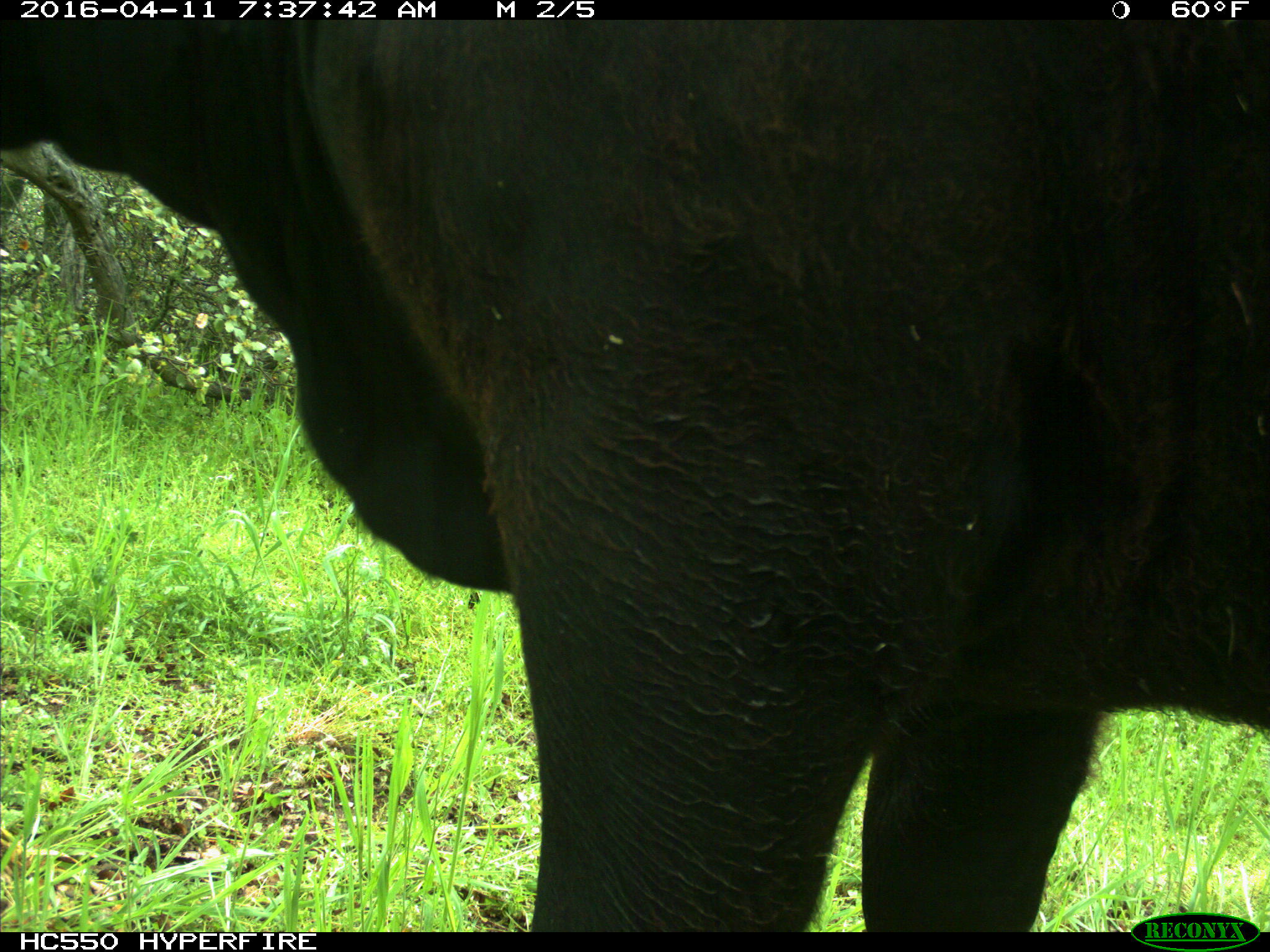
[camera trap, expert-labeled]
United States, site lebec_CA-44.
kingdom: Animalia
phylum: Chordata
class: Mammalia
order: Artiodactyla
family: Bovidae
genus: Bos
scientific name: Bos taurus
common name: domestic cow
Bos taurus (domestic cow).